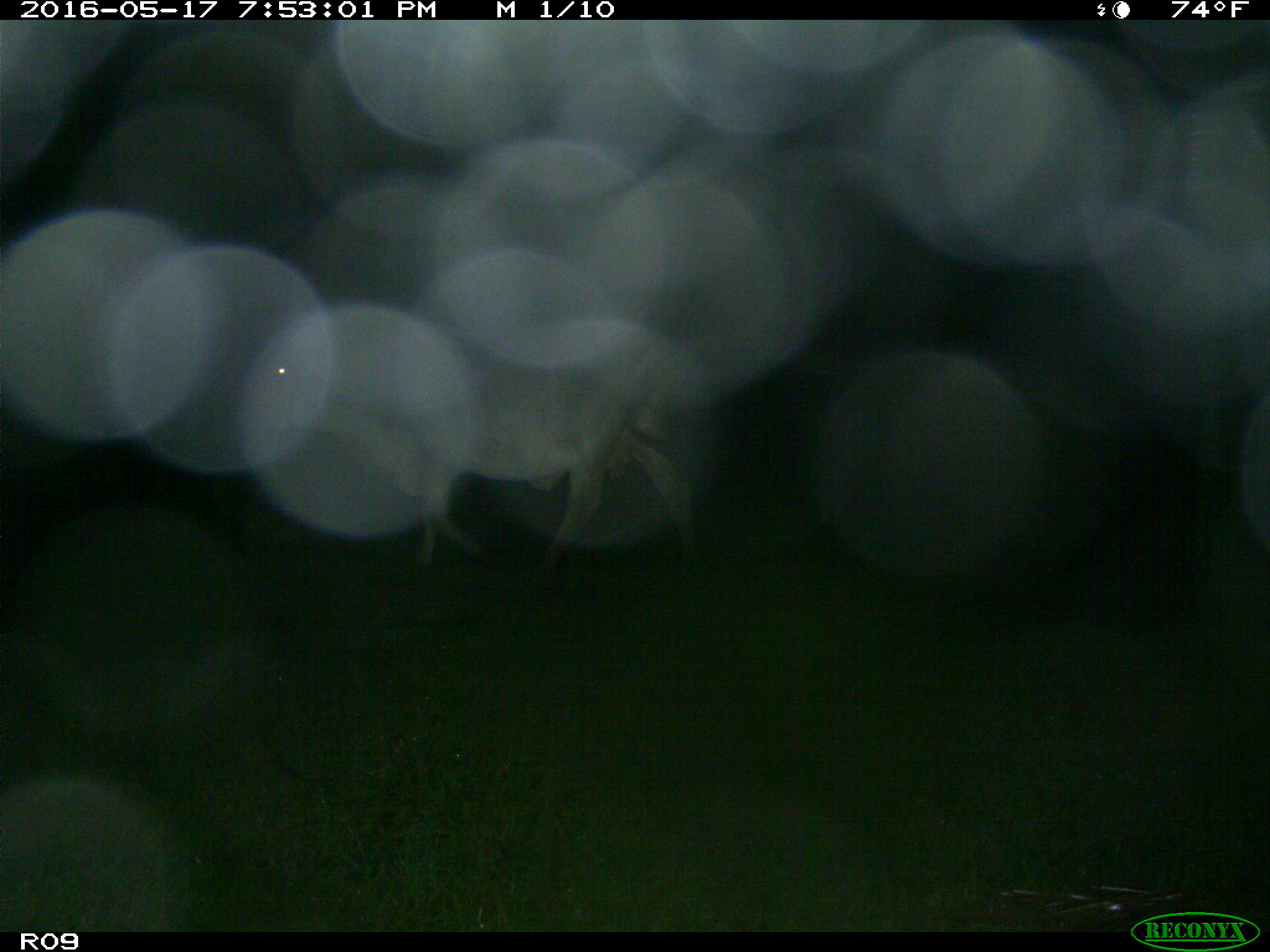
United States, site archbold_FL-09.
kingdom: Animalia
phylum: Chordata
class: Mammalia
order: Artiodactyla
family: Bovidae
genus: Bos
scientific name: Bos taurus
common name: domestic cow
Bos taurus (domestic cow).